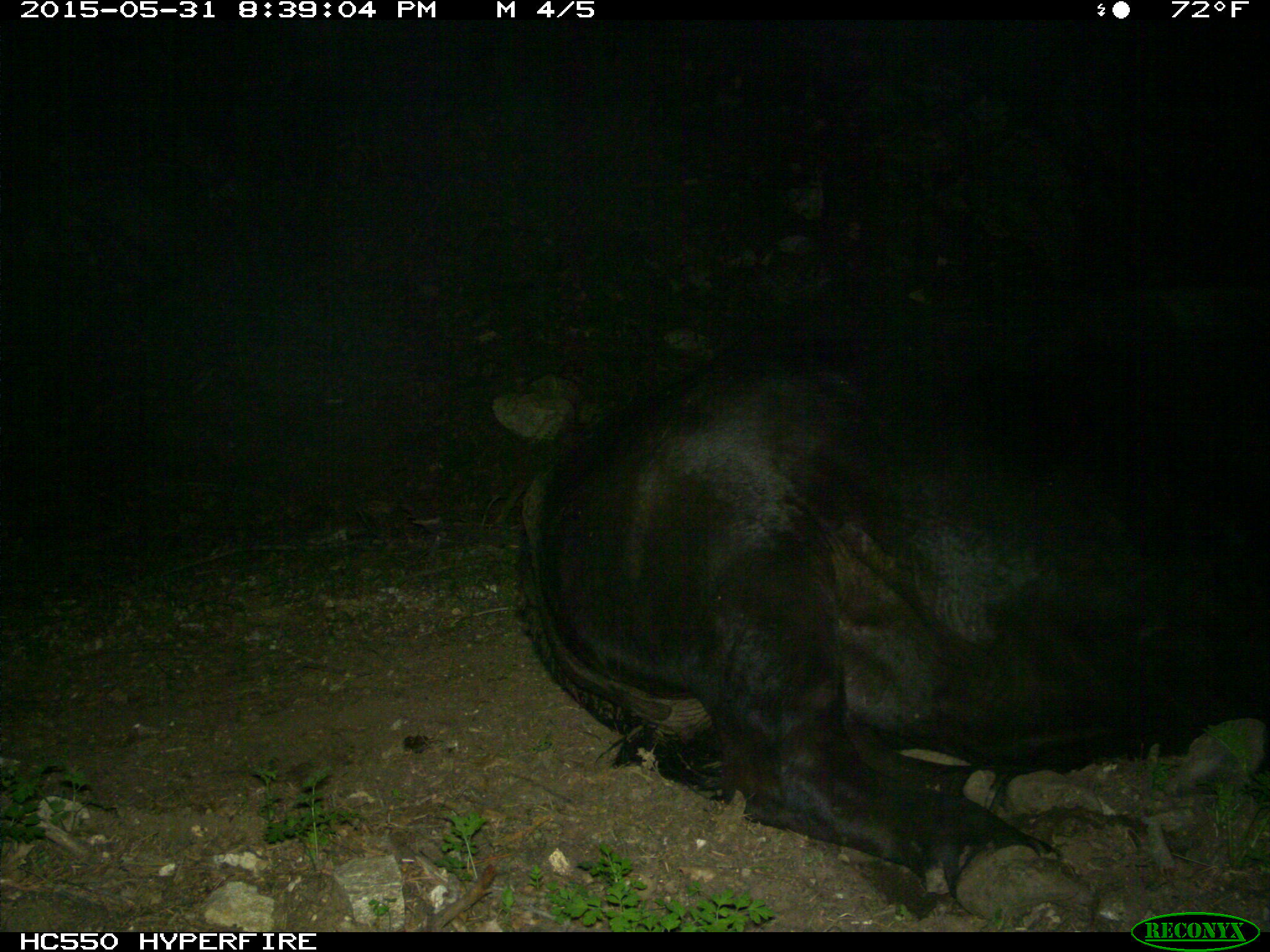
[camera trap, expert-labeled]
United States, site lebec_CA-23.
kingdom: Animalia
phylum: Chordata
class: Mammalia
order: Artiodactyla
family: Bovidae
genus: Bos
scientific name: Bos taurus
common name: domestic cow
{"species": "Bos taurus (domestic cow)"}